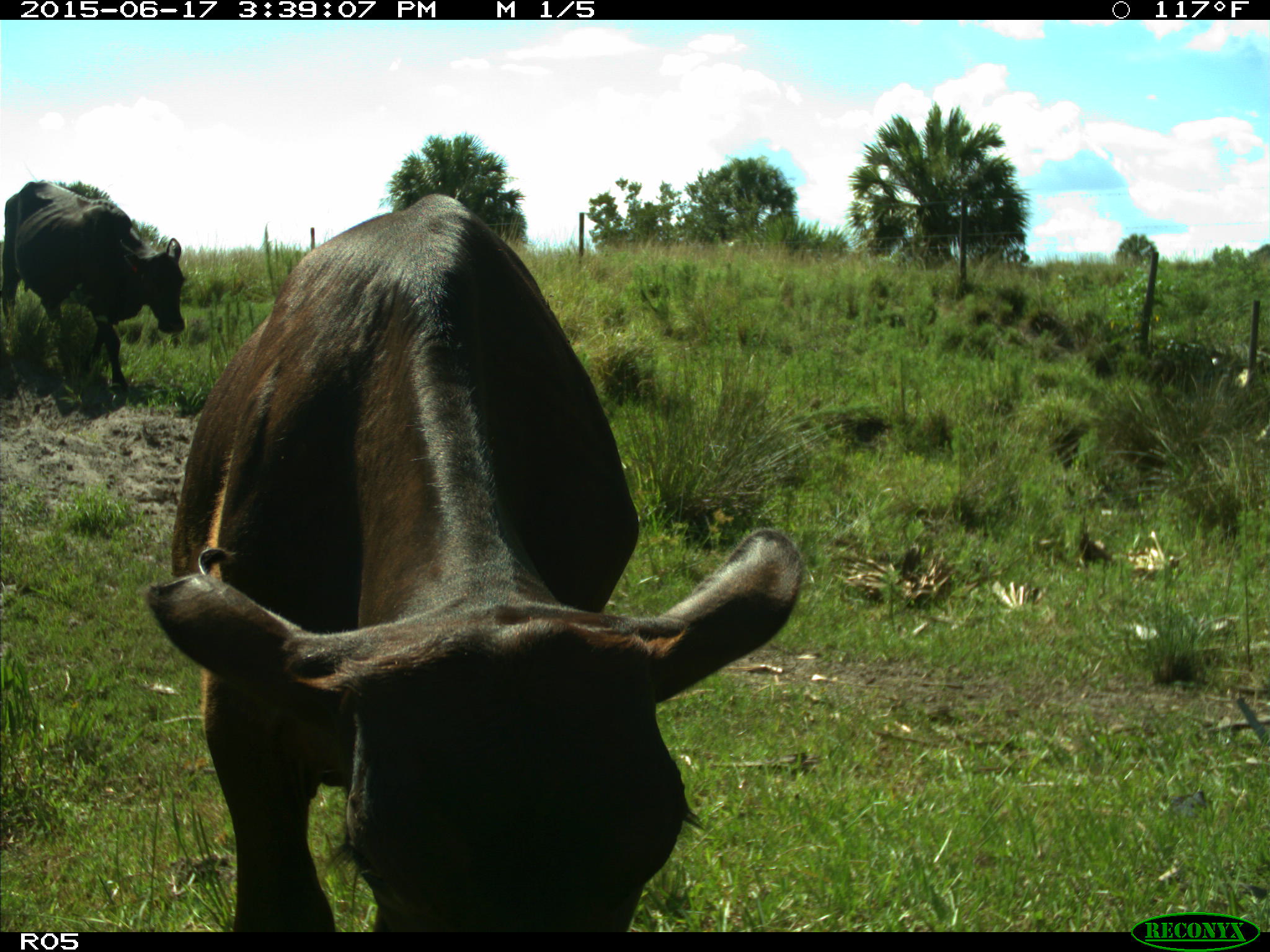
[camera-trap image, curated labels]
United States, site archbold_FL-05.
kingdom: Animalia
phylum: Chordata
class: Mammalia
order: Artiodactyla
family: Bovidae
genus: Bos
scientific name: Bos taurus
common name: domestic cow